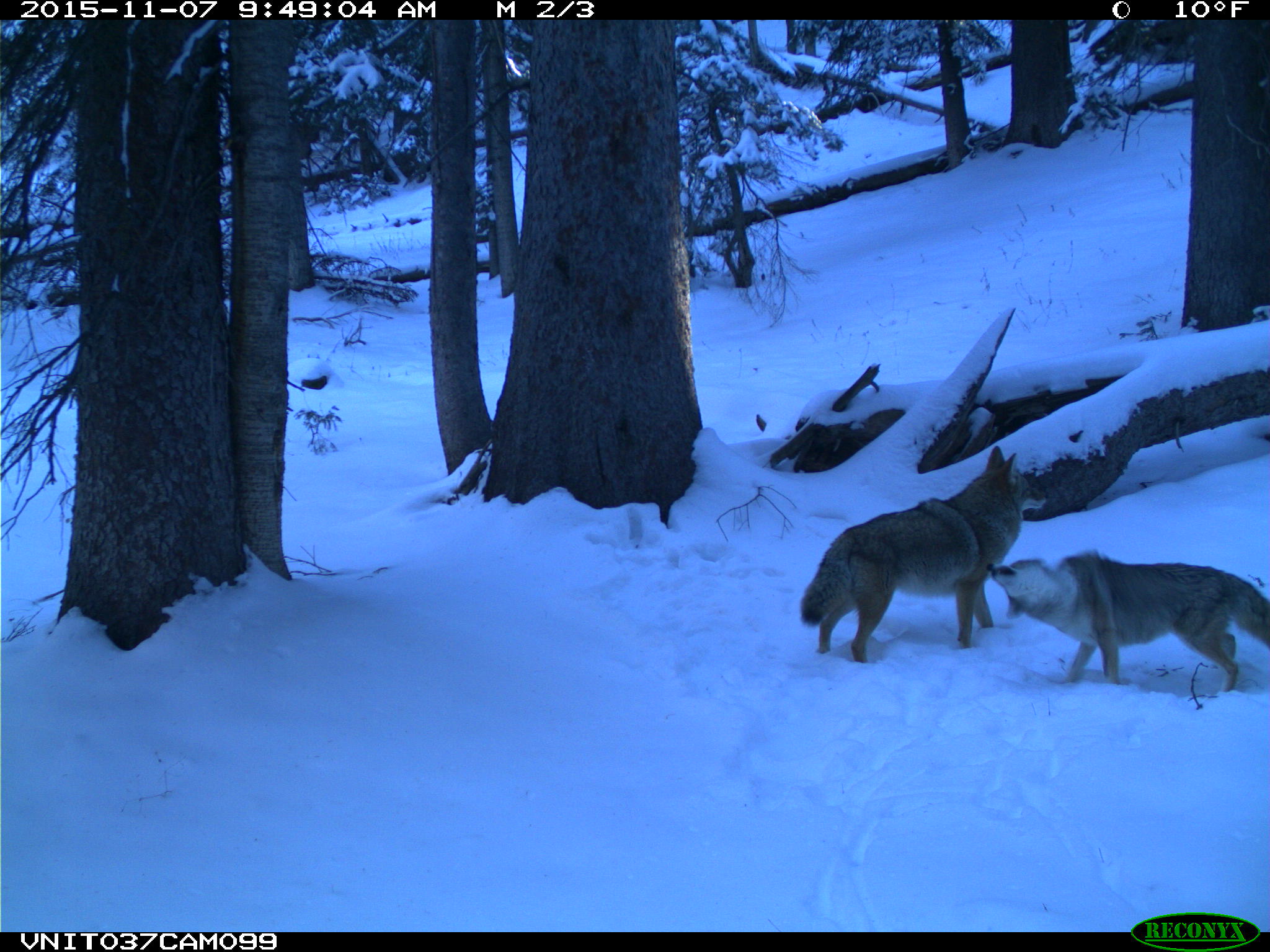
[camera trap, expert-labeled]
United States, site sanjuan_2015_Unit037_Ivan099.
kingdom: Animalia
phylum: Chordata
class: Mammalia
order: Carnivora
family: Canidae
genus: Canis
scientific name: Canis latrans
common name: coyote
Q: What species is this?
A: Canis latrans (coyote).